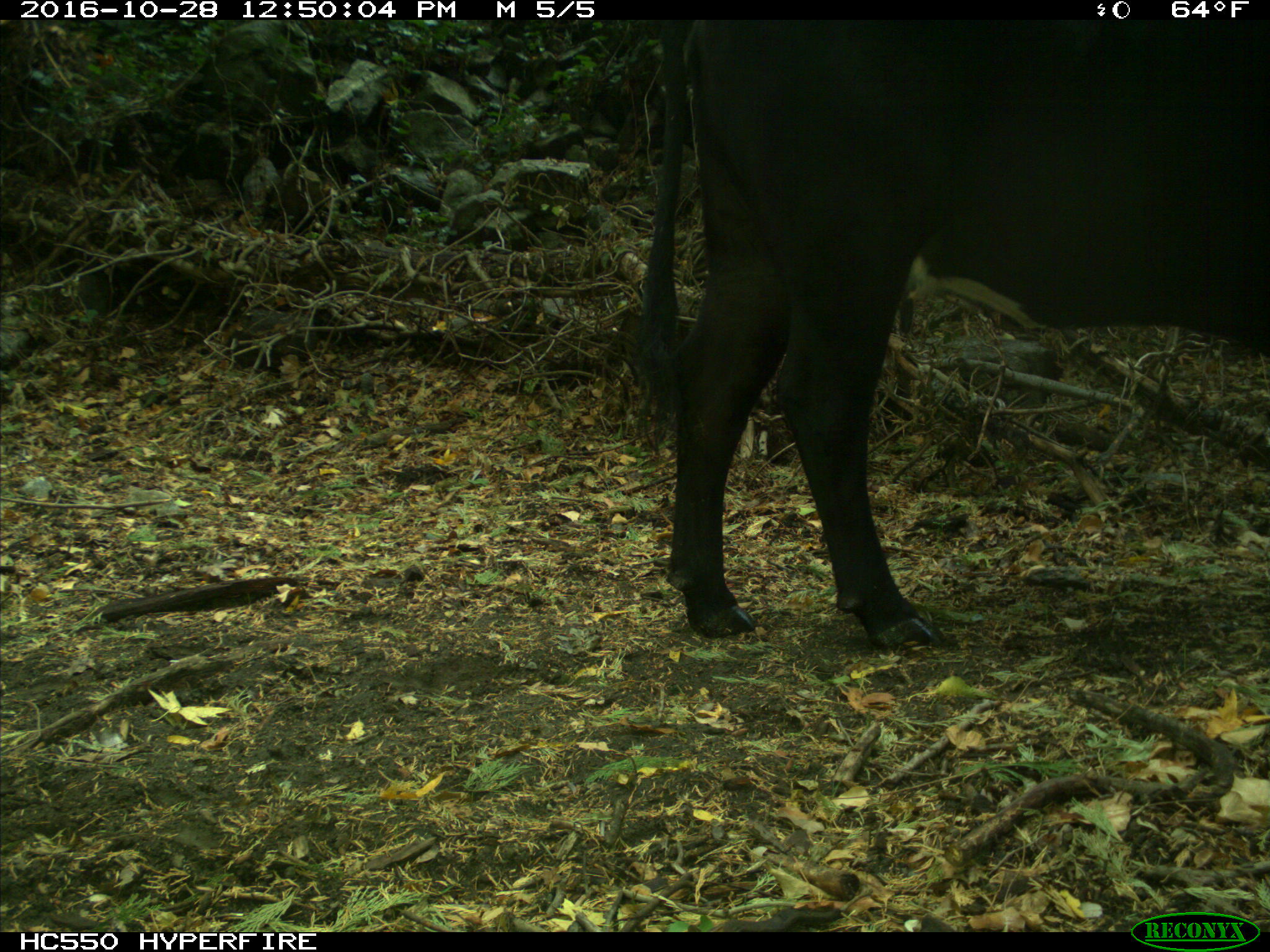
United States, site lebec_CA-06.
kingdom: Animalia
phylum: Chordata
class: Mammalia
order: Artiodactyla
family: Bovidae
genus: Bos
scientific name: Bos taurus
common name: domestic cow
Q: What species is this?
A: Bos taurus (domestic cow).